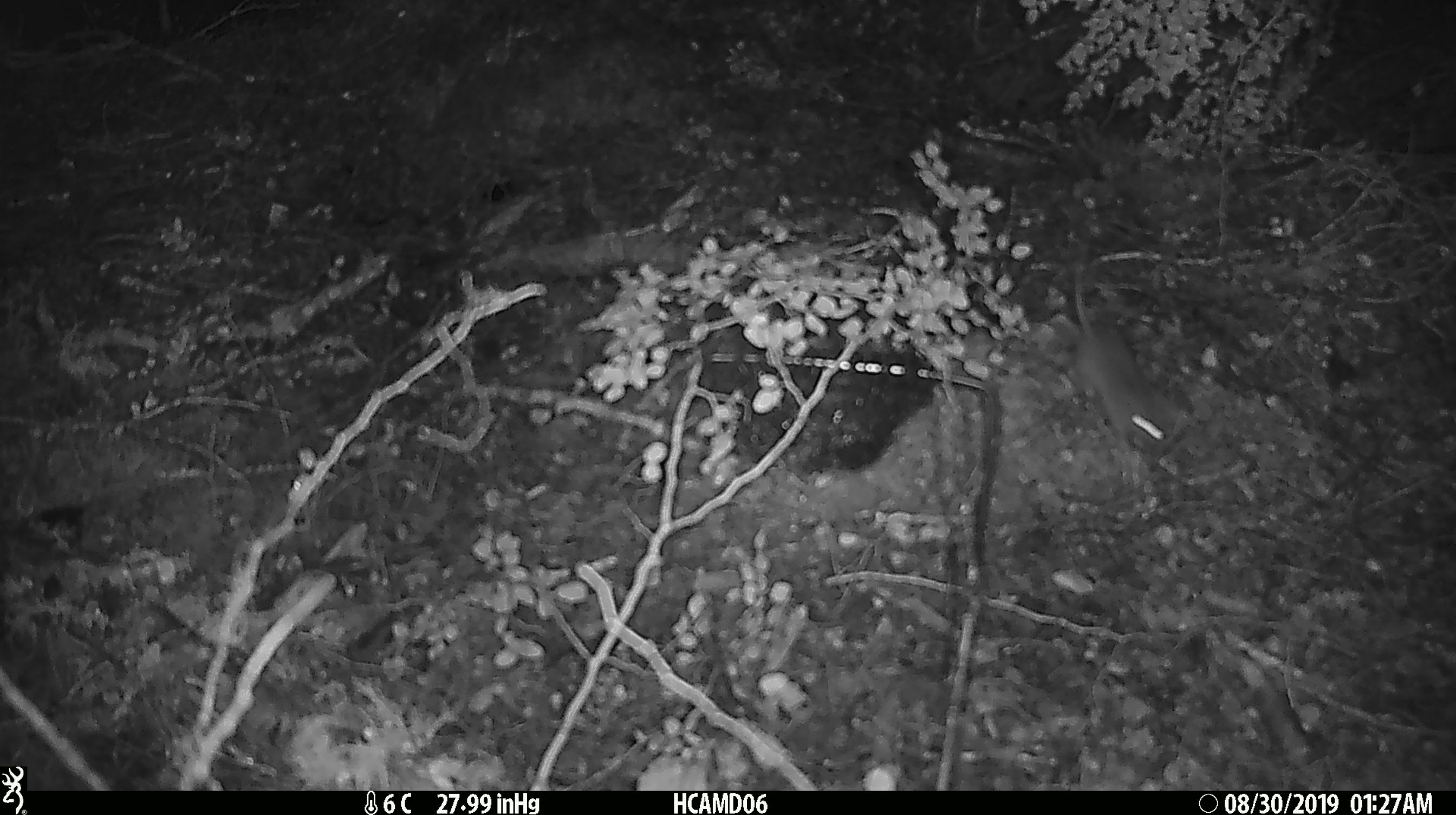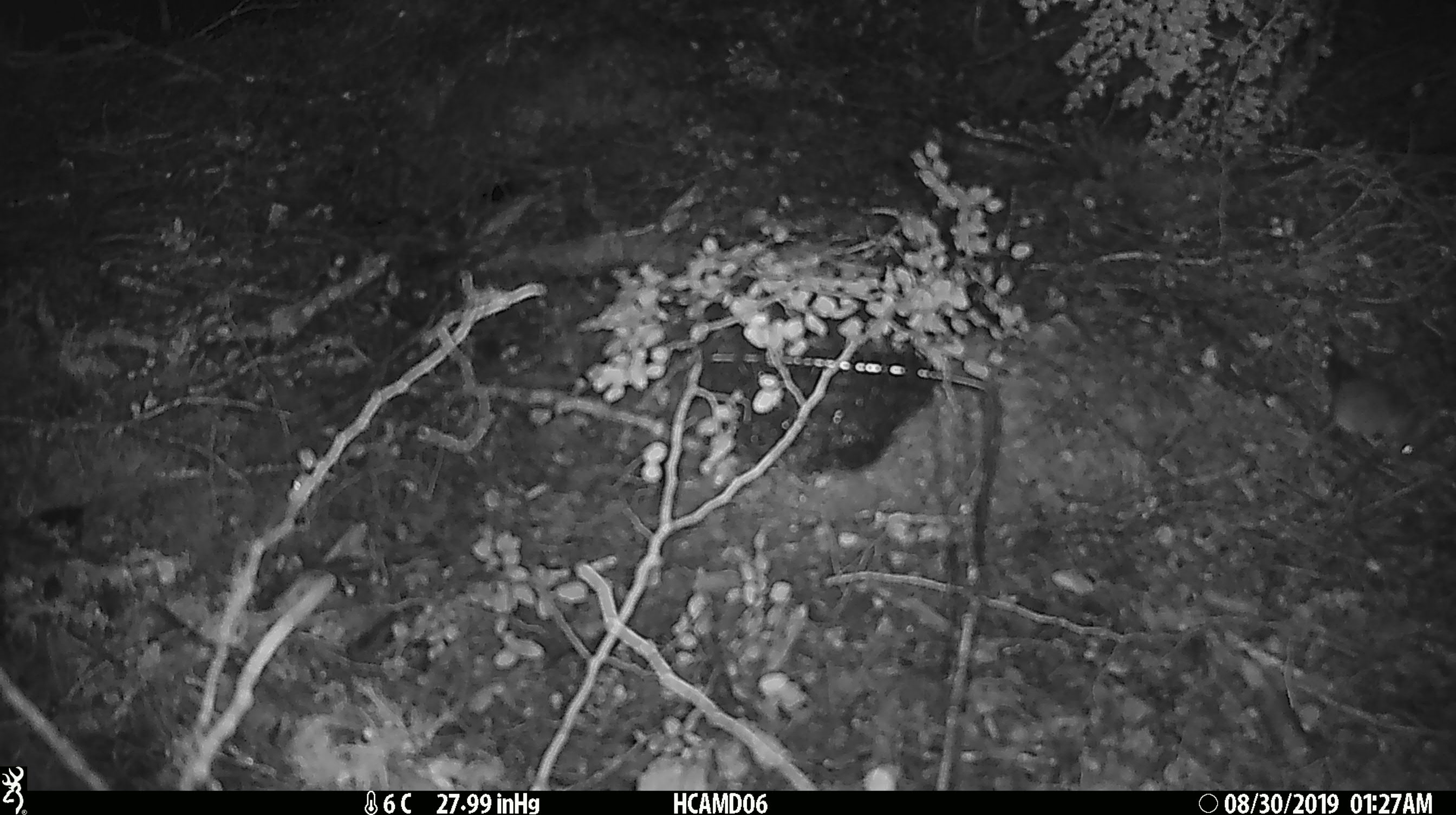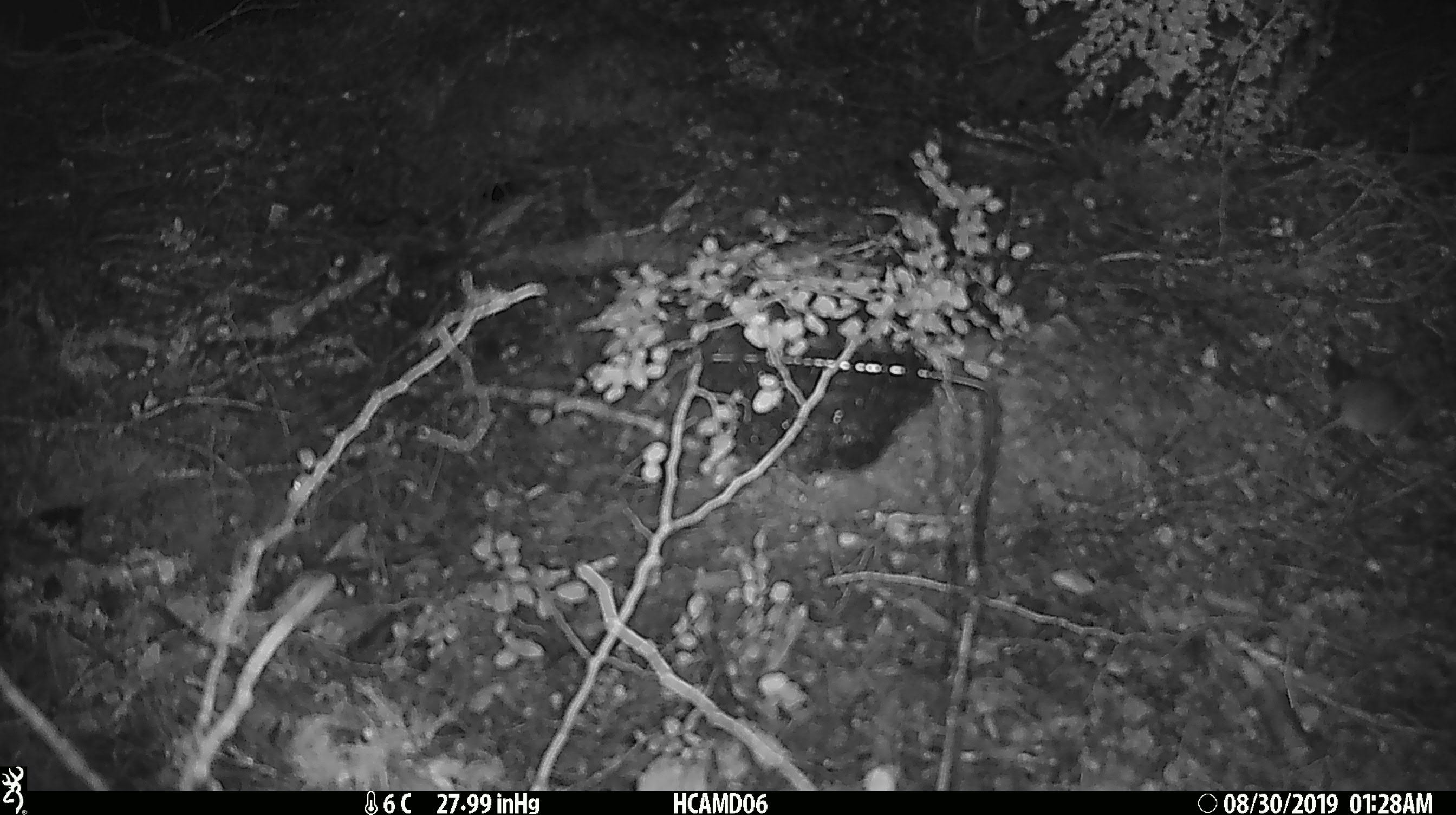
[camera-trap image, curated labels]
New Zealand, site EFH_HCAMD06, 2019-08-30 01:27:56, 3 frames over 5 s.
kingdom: Animalia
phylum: Chordata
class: Mammalia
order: Rodentia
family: Muridae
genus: Mus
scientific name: Mus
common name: mouse